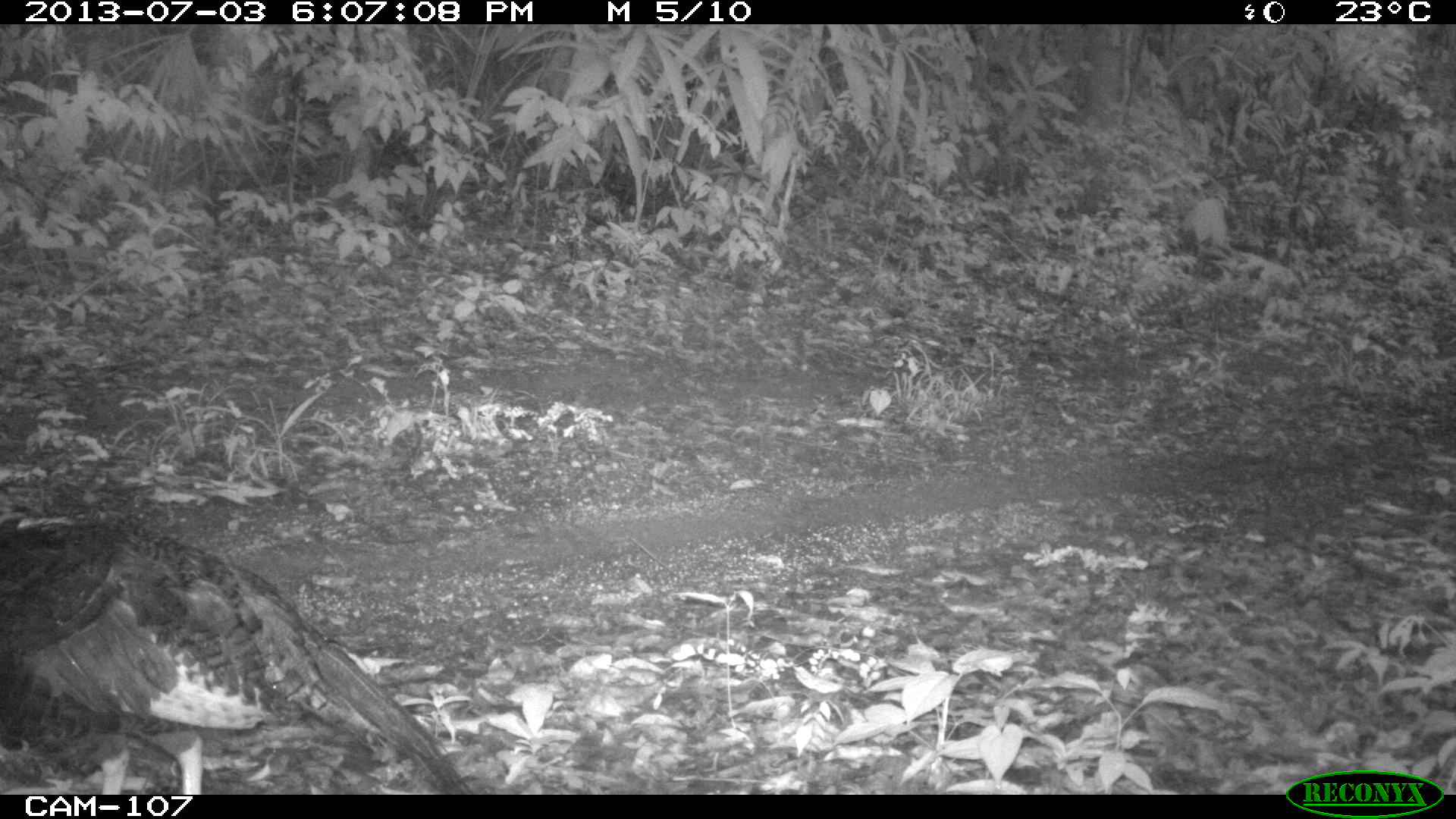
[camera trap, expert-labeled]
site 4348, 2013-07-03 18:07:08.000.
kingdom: Animalia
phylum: Chordata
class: Aves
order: Galliformes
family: Phasianidae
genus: Meleagris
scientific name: Meleagris ocellata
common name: ocellated turkey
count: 1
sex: female